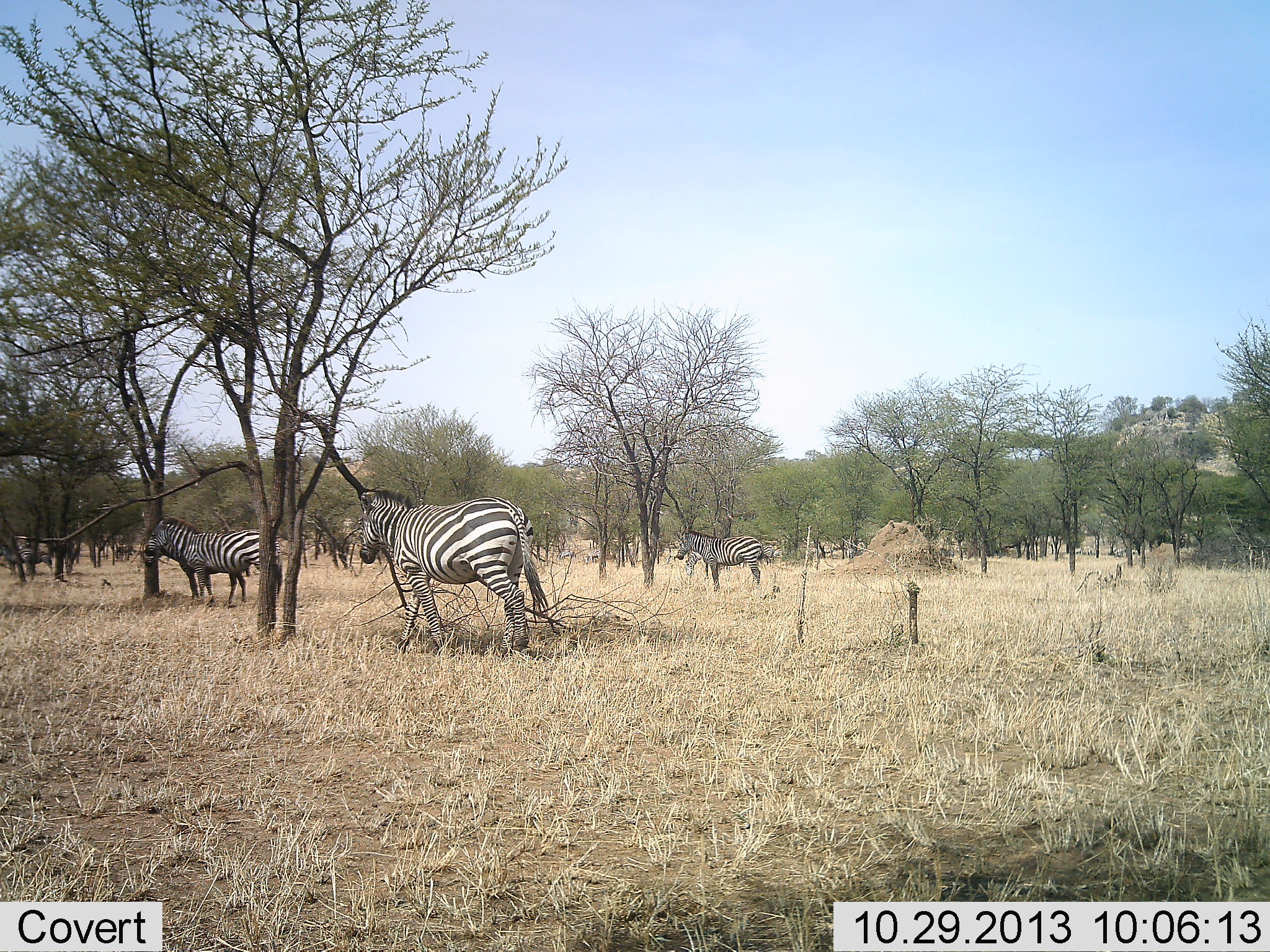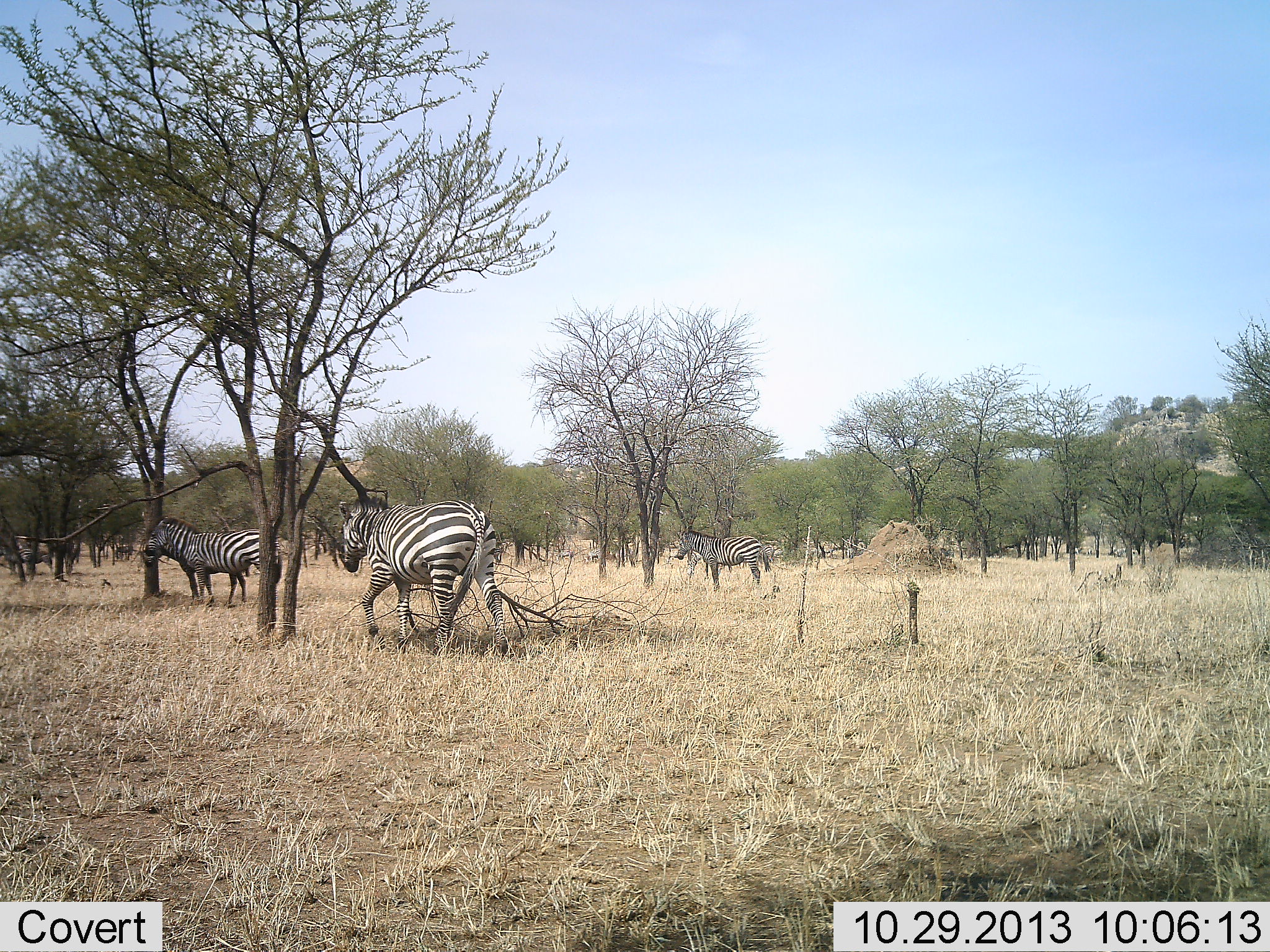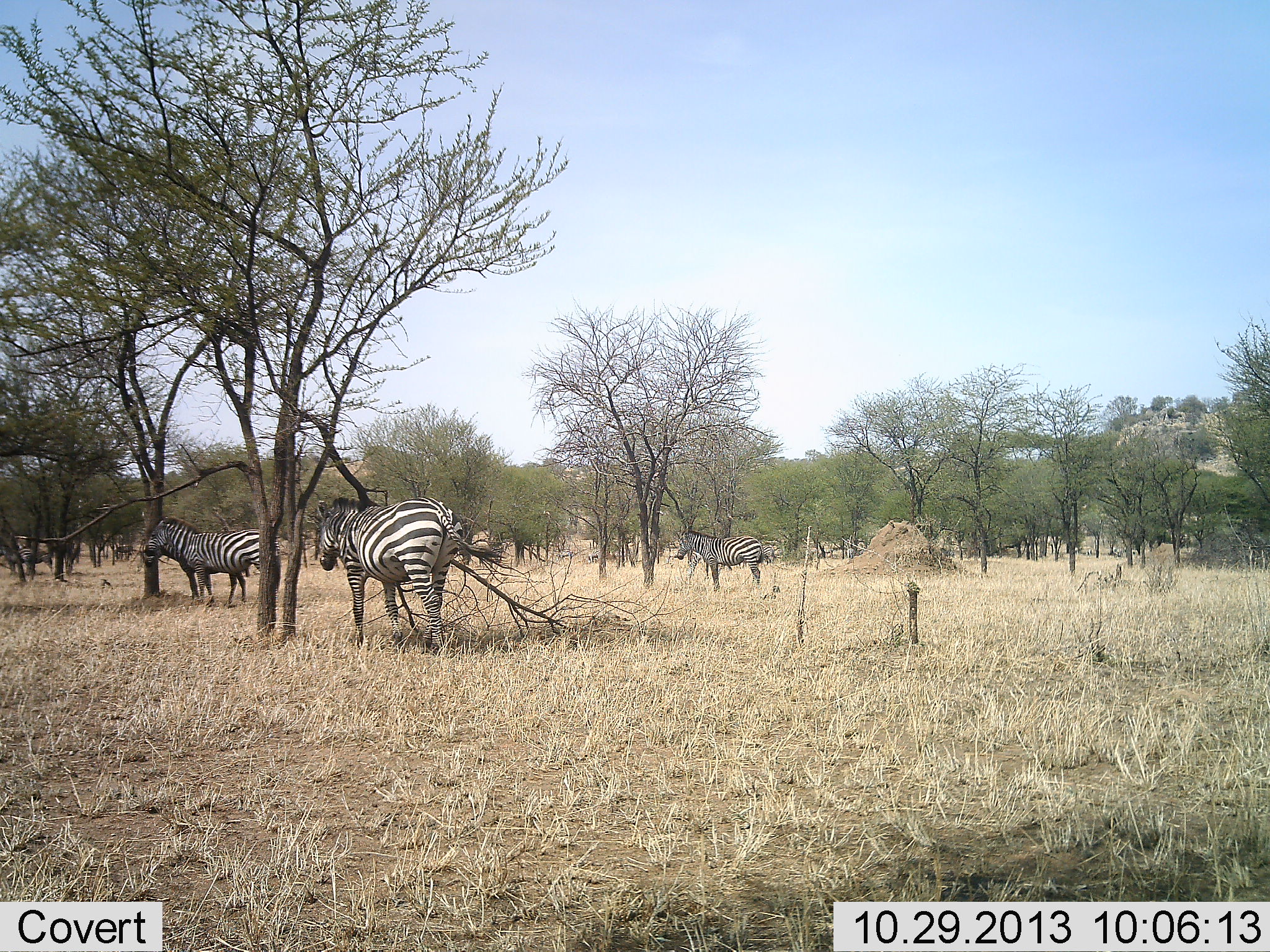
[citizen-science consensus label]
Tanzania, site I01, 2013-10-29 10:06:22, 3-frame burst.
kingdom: Animalia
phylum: Chordata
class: Mammalia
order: Perissodactyla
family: Equidae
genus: Equus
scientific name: Equus quagga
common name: plains zebra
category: zebra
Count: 3.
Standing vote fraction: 70%.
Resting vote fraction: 10%.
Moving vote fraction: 70%.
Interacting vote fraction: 0%.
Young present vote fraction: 0%.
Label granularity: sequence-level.